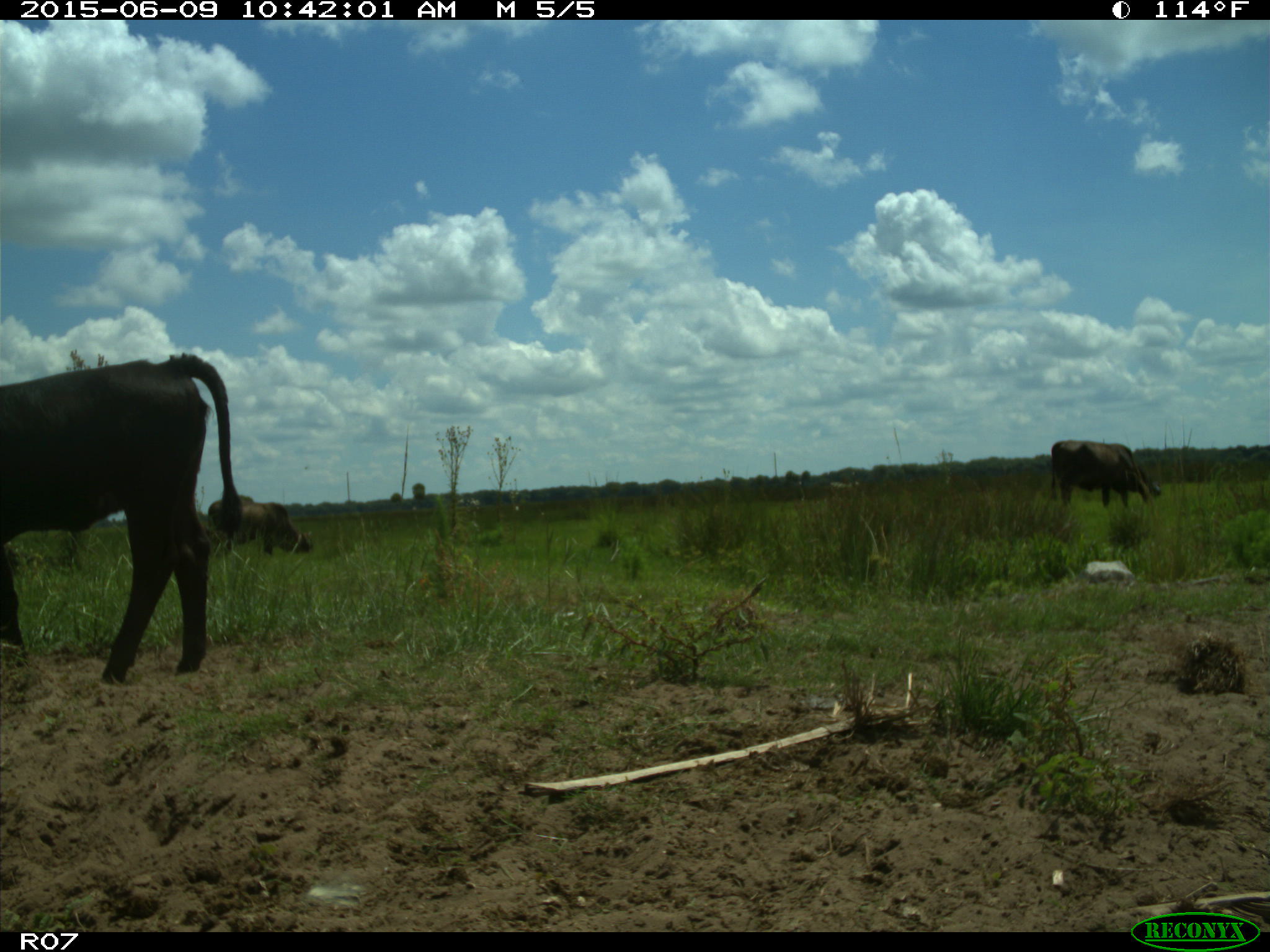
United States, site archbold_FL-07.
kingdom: Animalia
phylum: Chordata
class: Mammalia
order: Artiodactyla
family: Bovidae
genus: Bos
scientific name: Bos taurus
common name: domestic cow